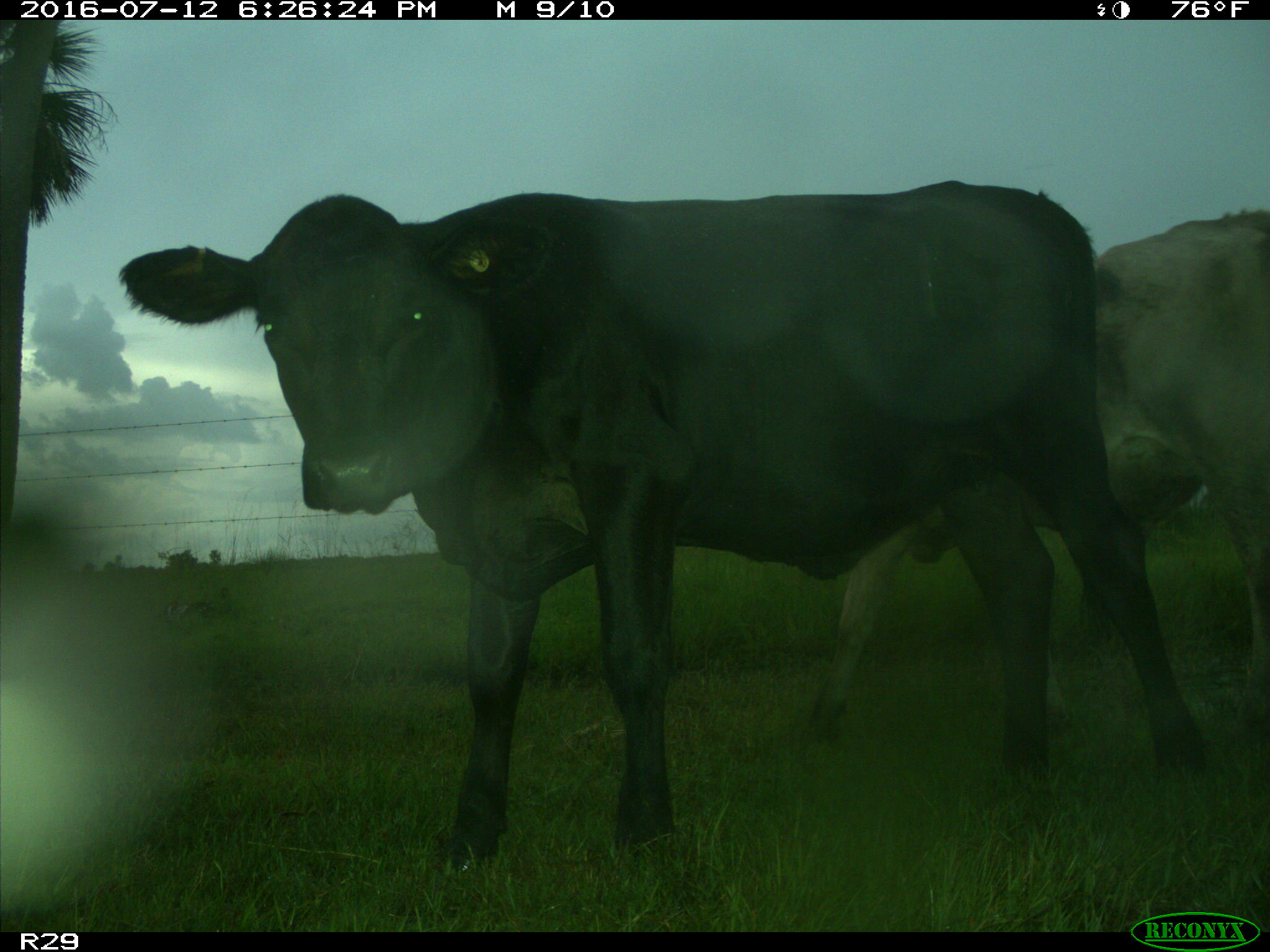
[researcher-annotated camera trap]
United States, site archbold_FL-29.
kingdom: Animalia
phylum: Chordata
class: Mammalia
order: Artiodactyla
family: Bovidae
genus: Bos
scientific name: Bos taurus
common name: domestic cow